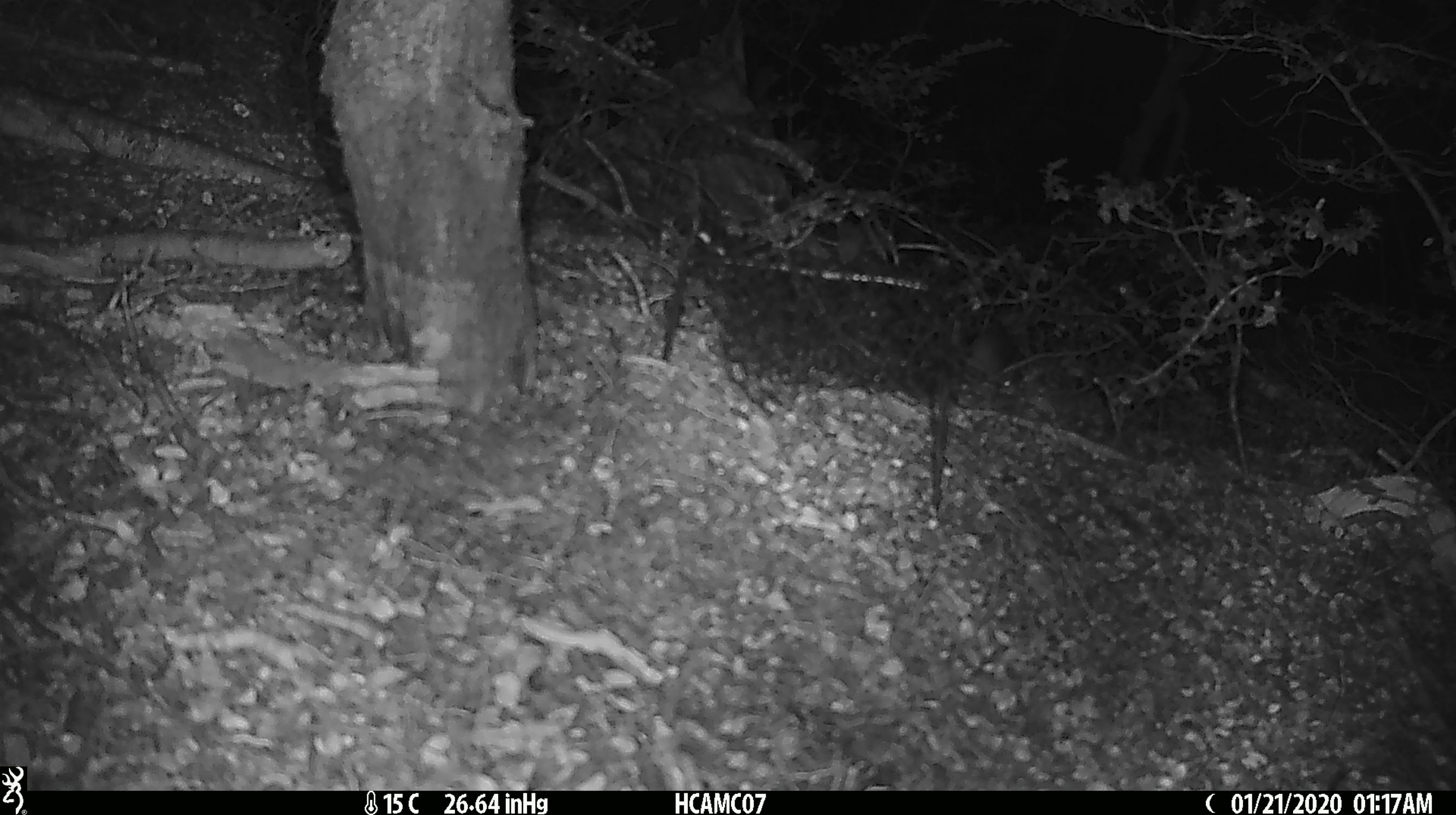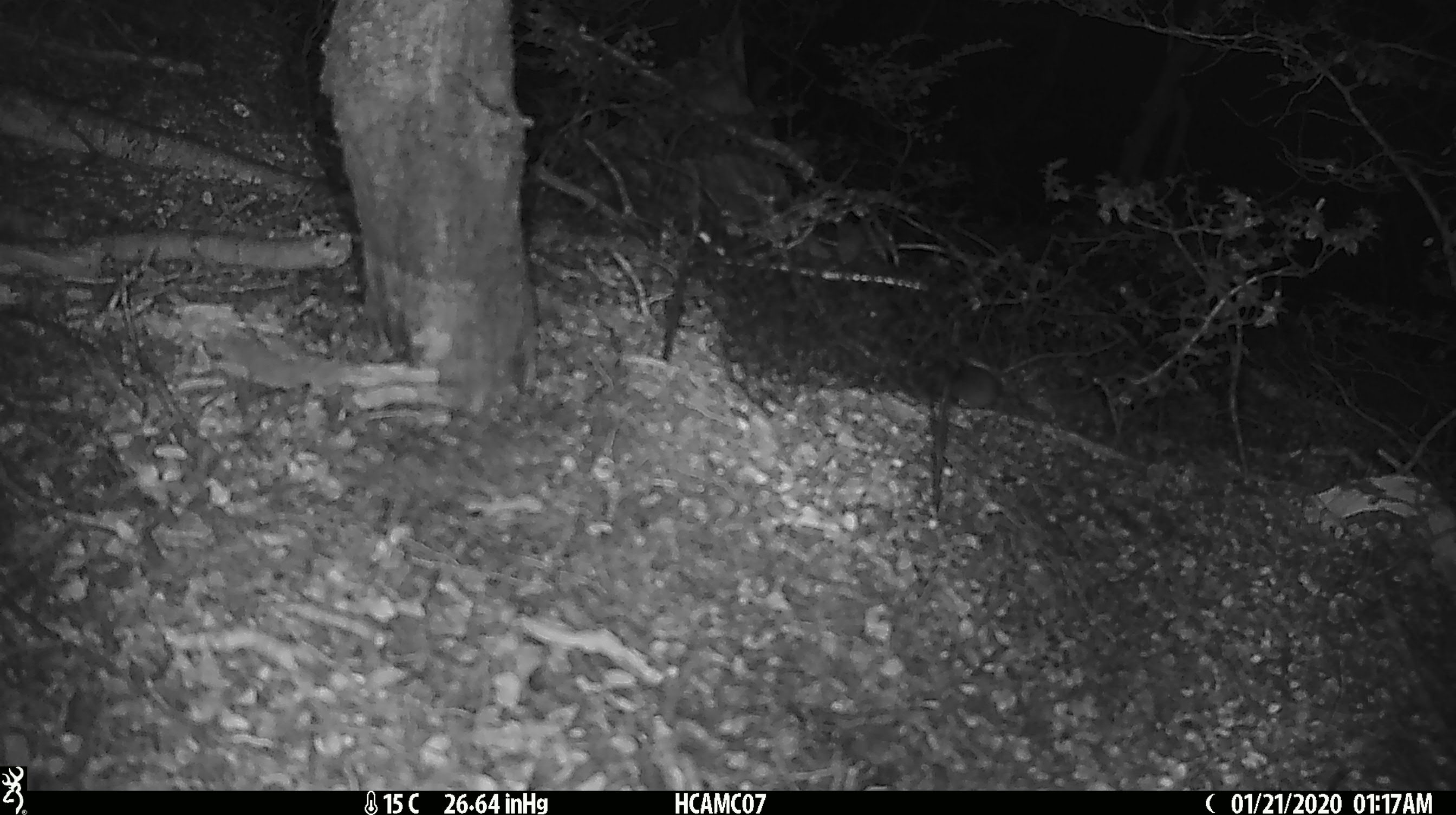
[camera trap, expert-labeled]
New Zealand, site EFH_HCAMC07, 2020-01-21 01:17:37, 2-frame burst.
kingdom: Animalia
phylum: Chordata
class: Mammalia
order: Rodentia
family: Muridae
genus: Mus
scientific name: Mus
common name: mouse